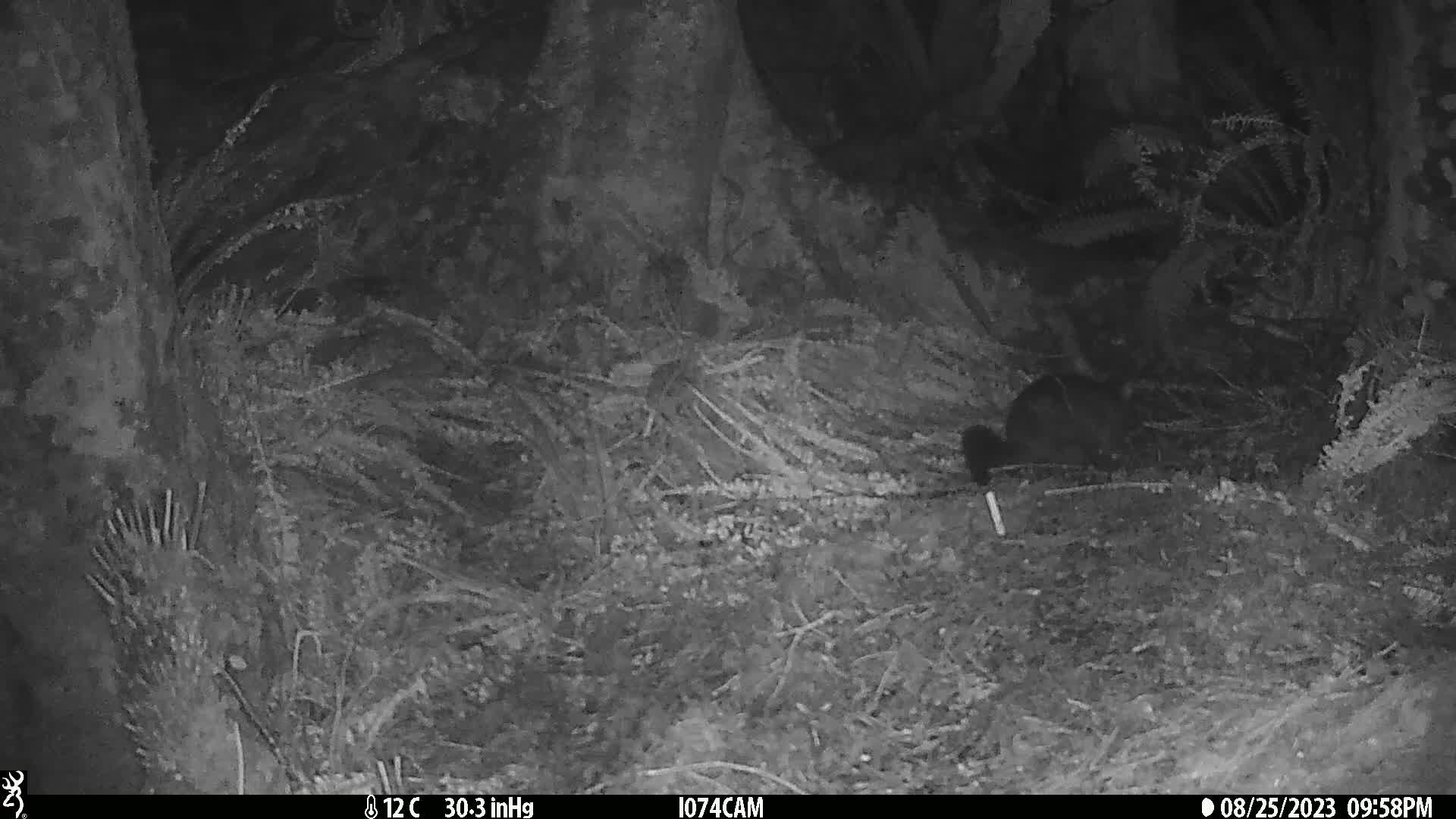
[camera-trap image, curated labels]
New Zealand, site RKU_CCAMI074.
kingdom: Animalia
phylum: Chordata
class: Mammalia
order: Diprotodontia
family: Phalangeridae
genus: Trichosurus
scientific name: Trichosurus vulpecula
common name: common brushtail possum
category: possum